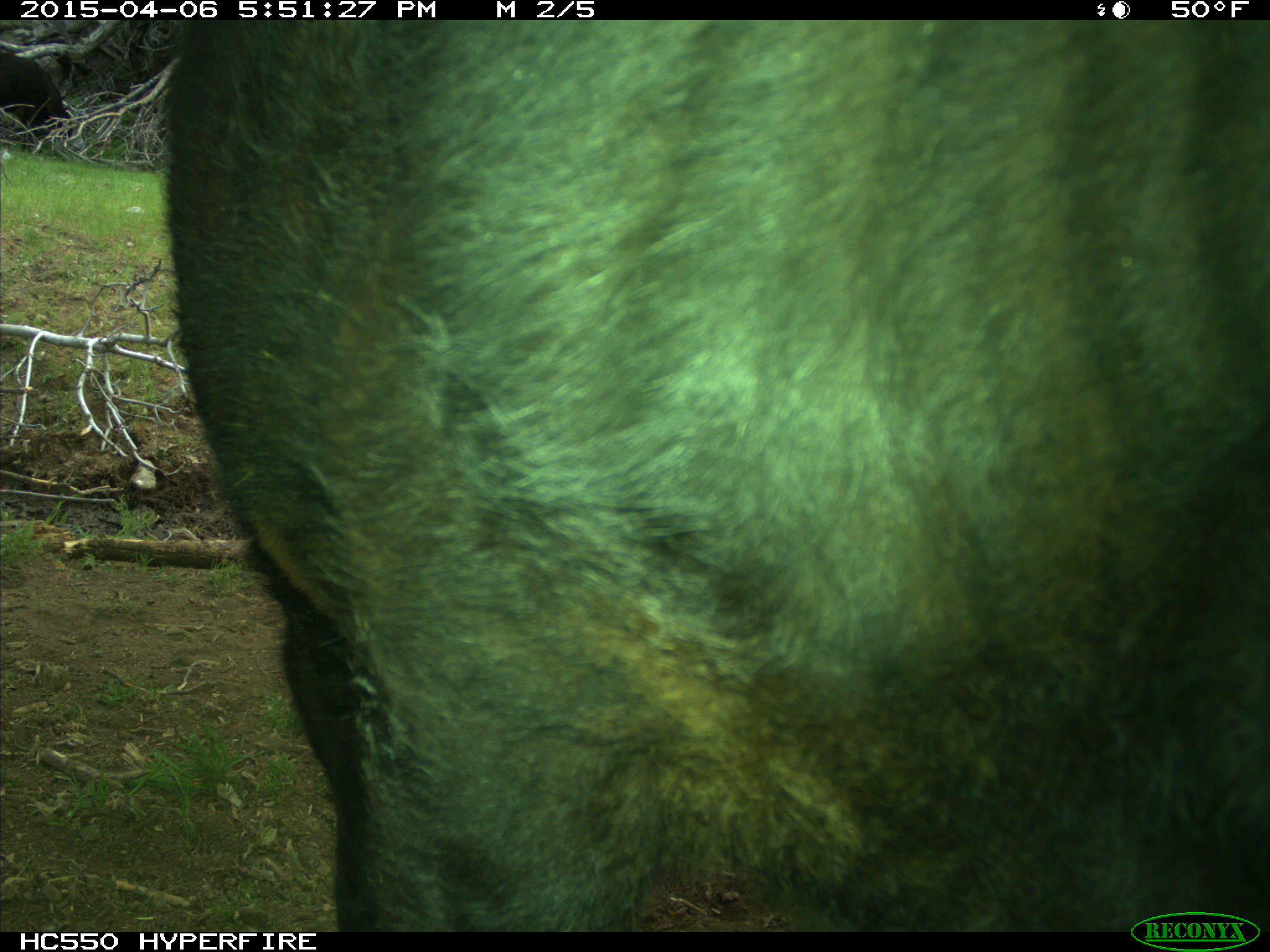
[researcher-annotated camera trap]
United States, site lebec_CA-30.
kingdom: Animalia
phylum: Chordata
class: Mammalia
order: Artiodactyla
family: Bovidae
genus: Bos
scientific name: Bos taurus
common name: domestic cow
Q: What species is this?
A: Bos taurus (domestic cow).